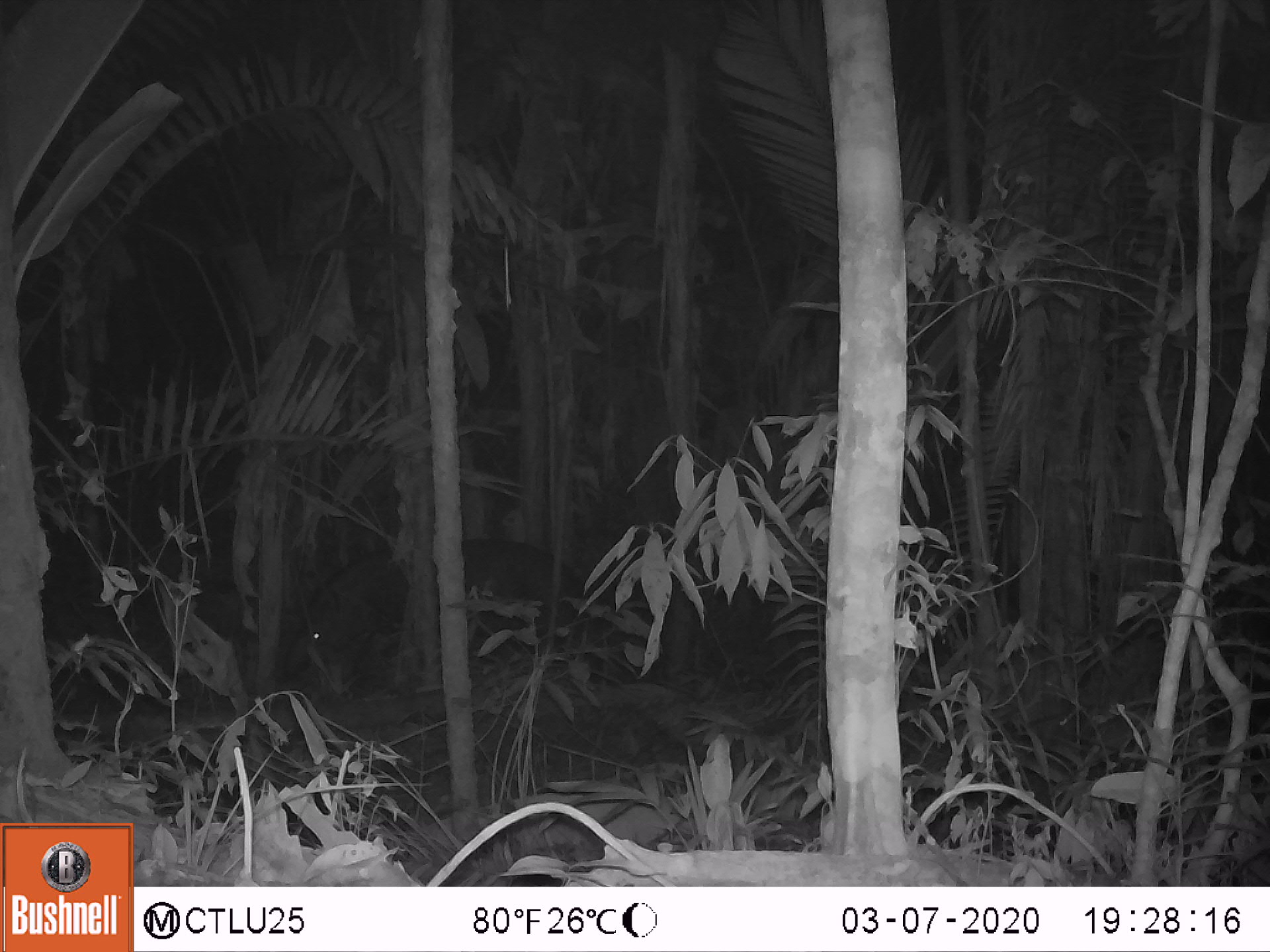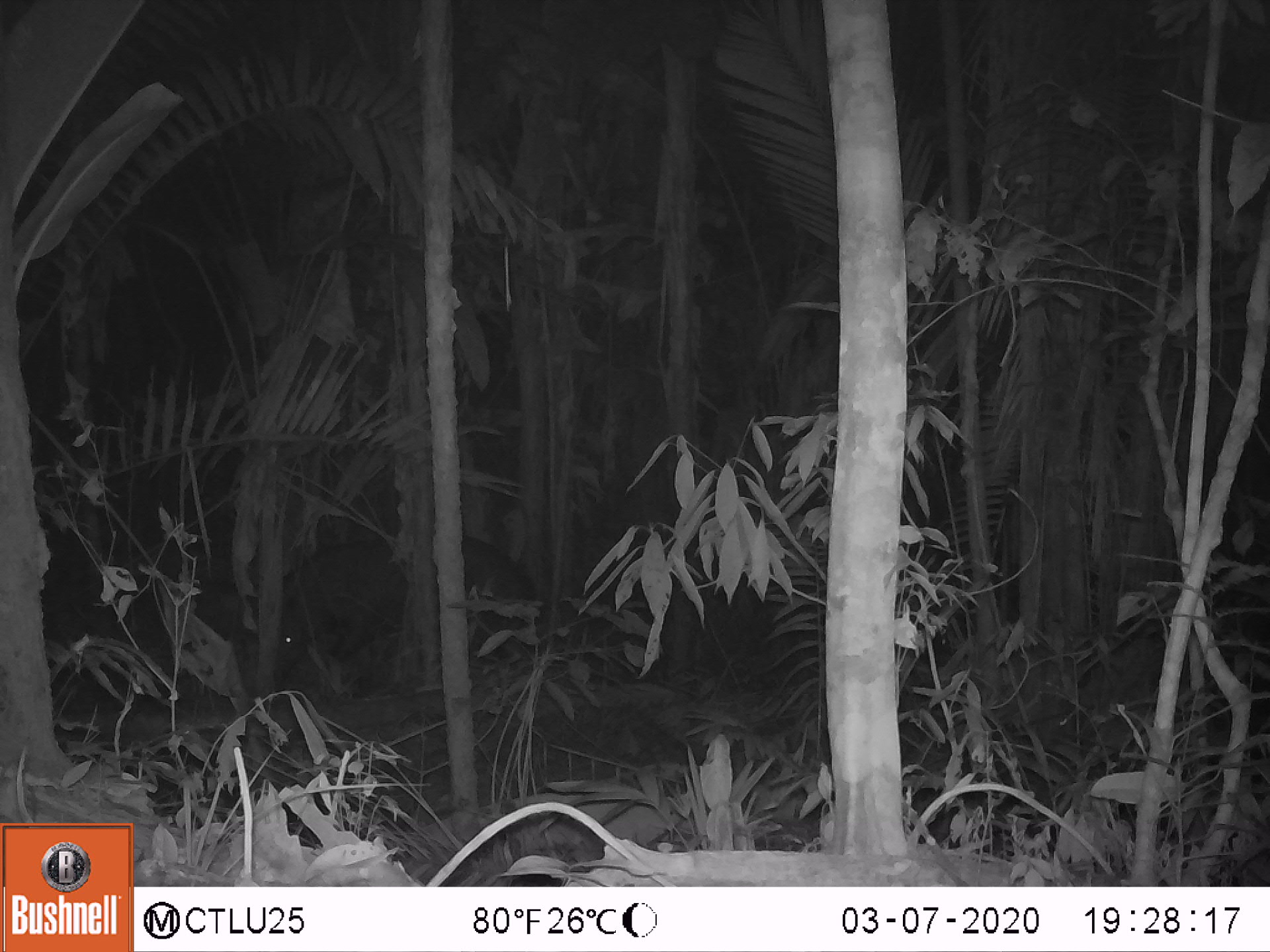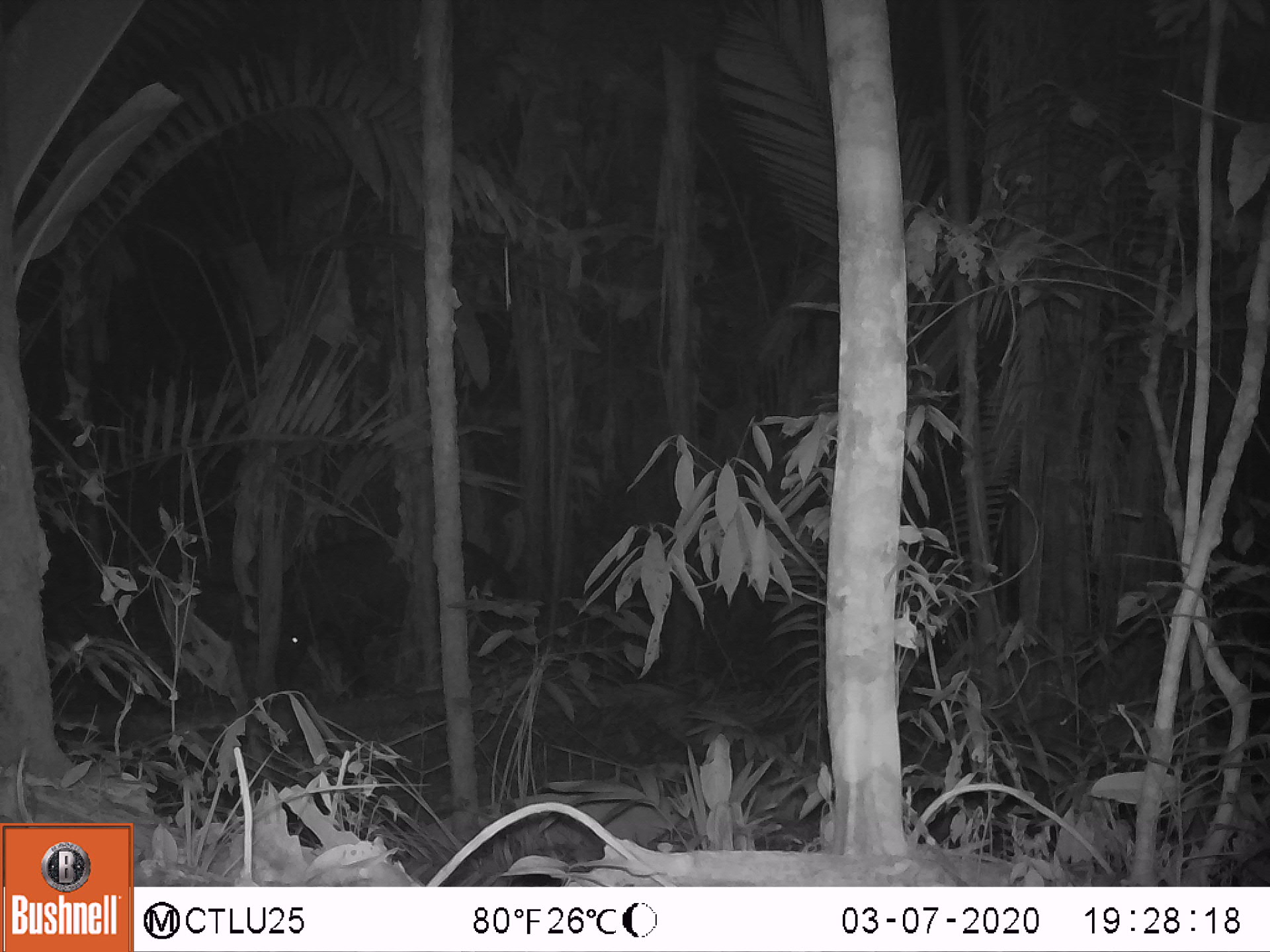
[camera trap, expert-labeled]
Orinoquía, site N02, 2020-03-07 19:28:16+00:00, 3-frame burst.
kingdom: Animalia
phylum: Chordata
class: Mammalia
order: Perissodactyla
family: Tapiridae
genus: Tapirus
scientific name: Tapirus terrestris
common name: lowland tapir